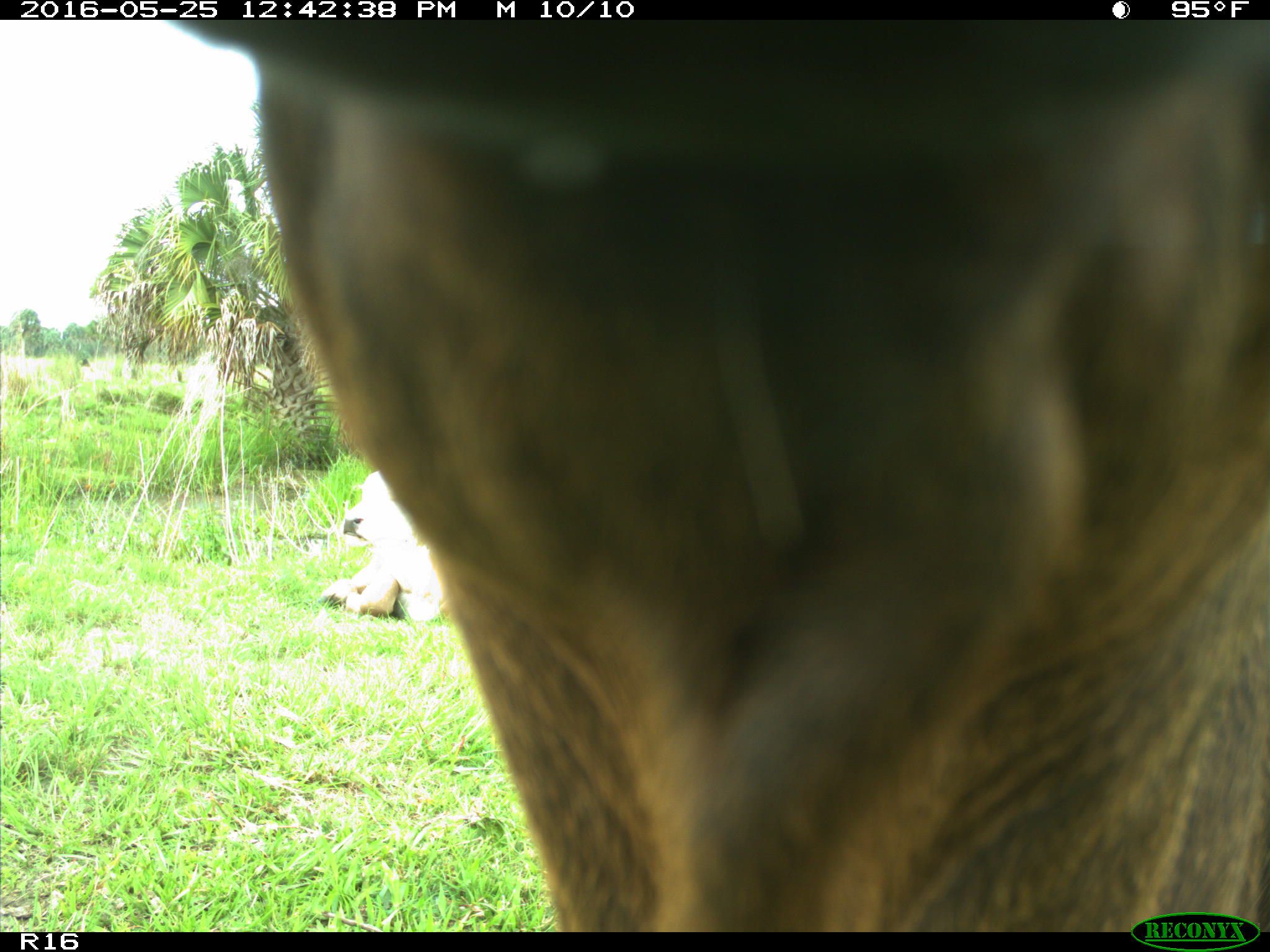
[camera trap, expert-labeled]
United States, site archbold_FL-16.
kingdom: Animalia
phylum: Chordata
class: Mammalia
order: Artiodactyla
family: Bovidae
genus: Bos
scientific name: Bos taurus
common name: domestic cow